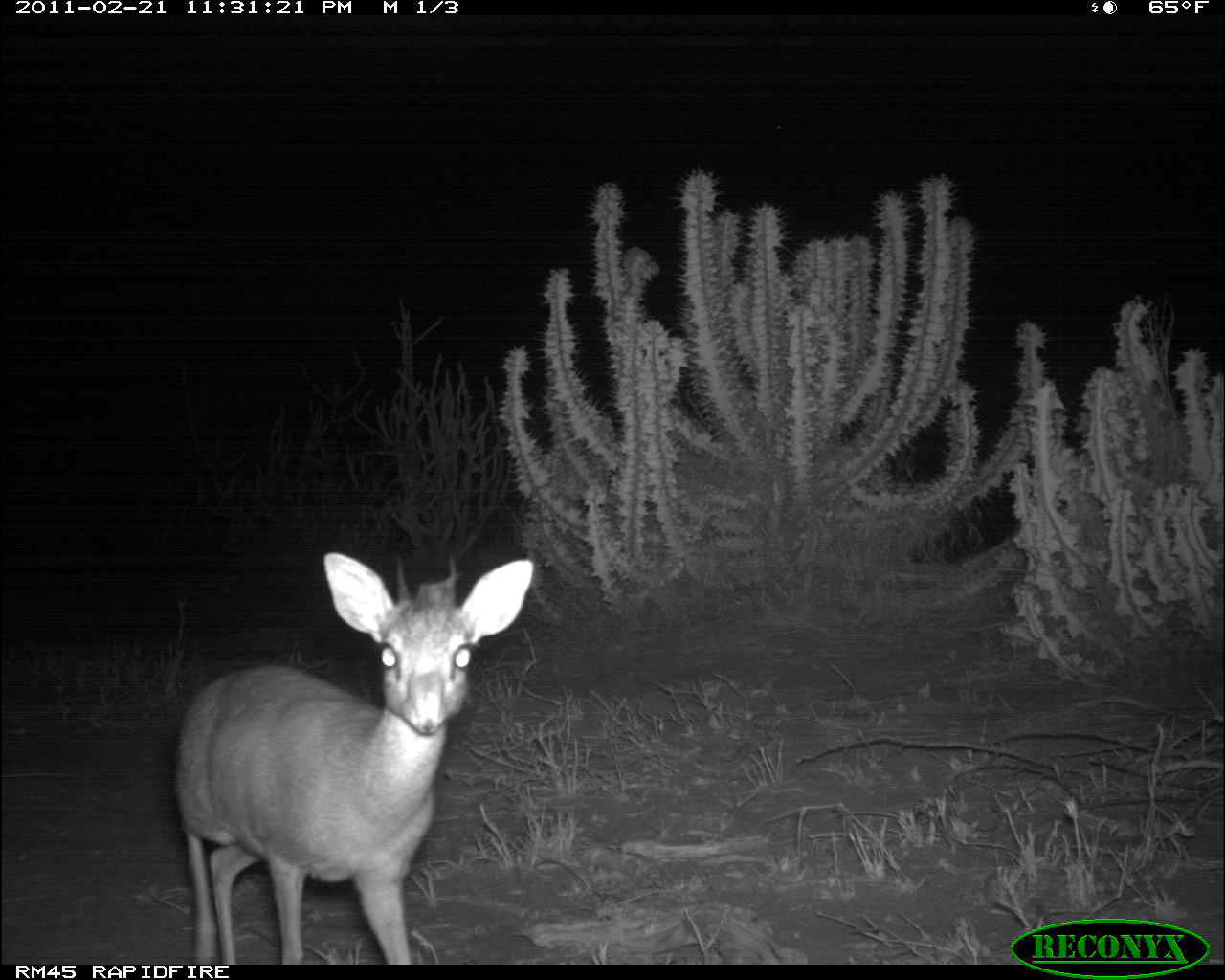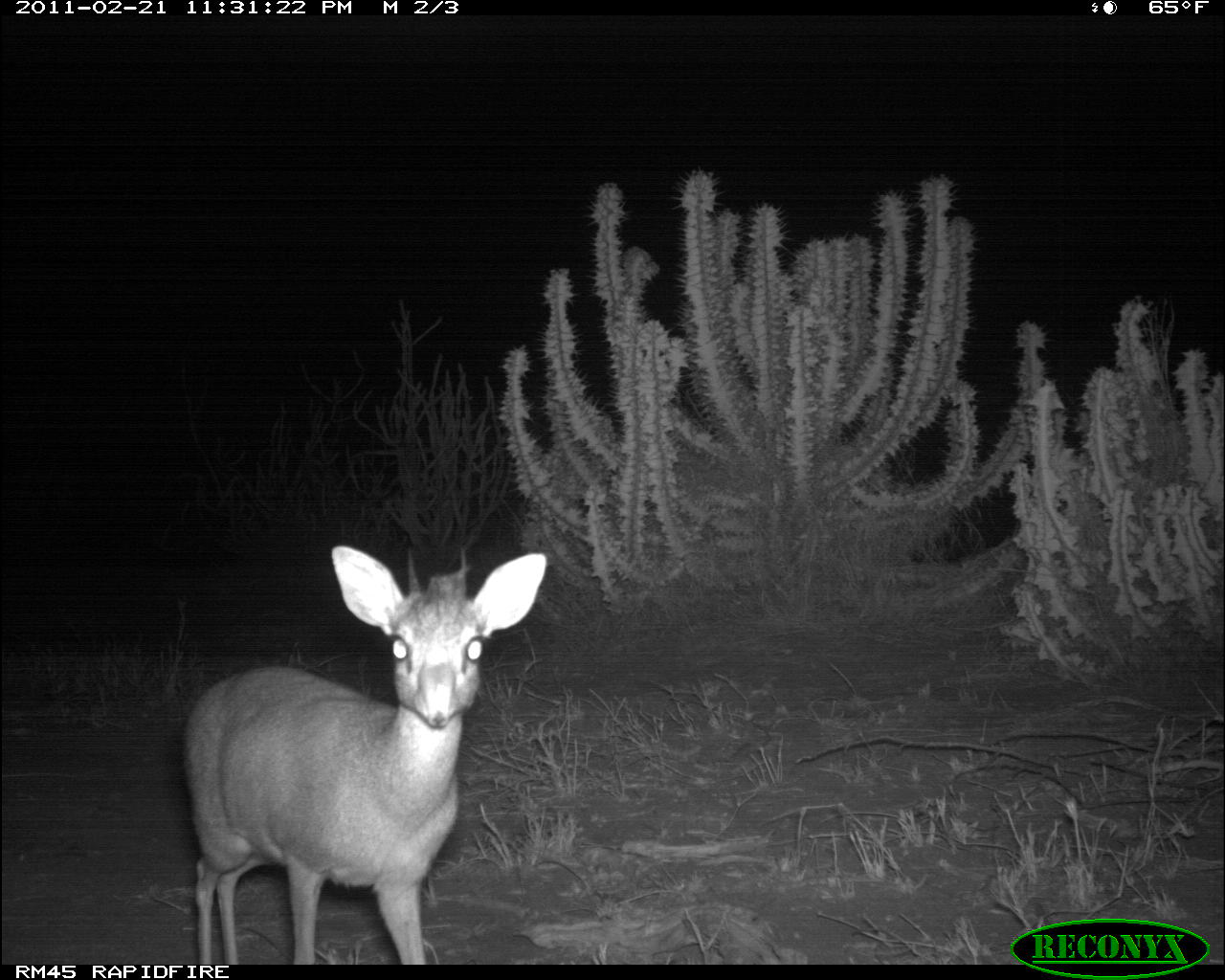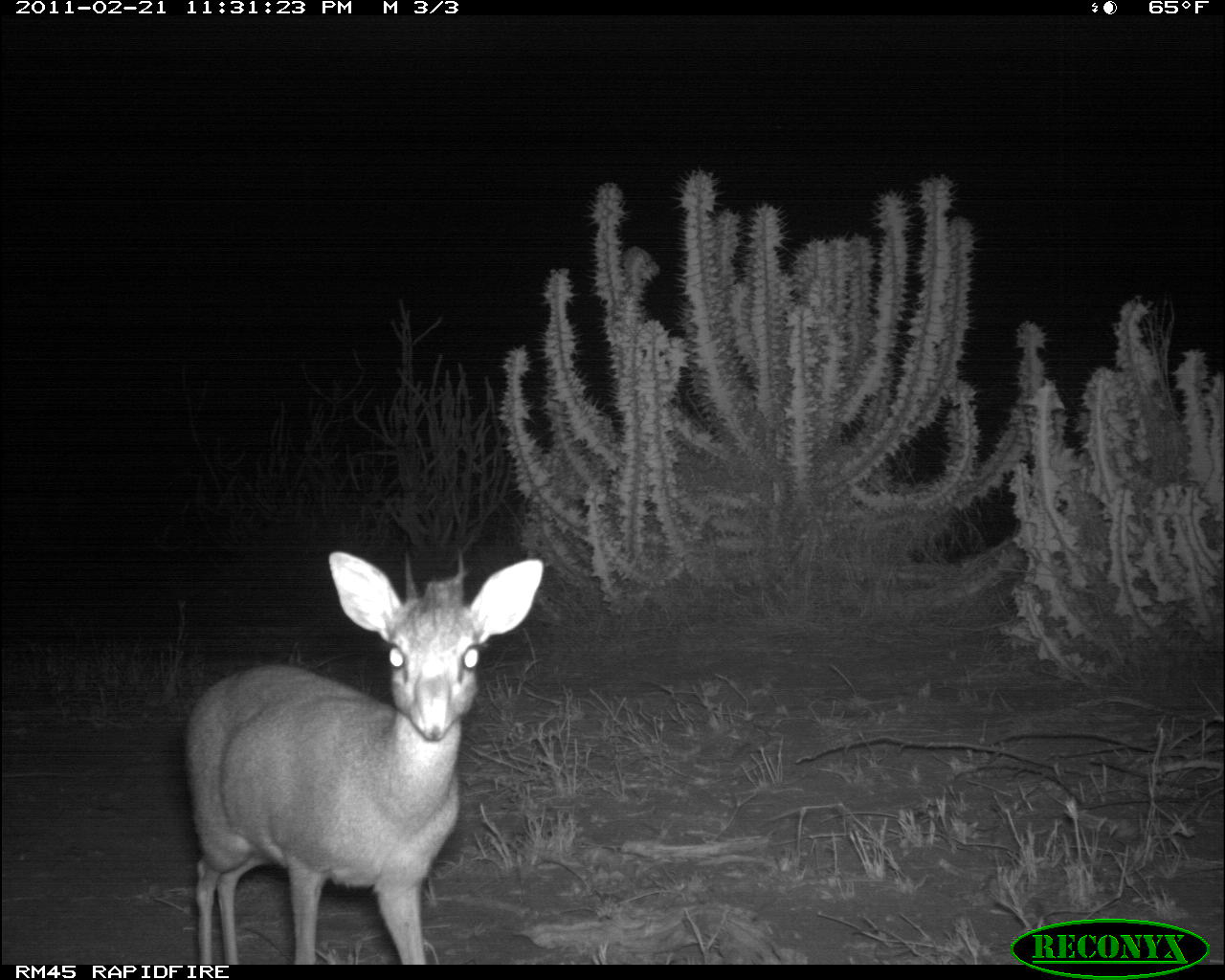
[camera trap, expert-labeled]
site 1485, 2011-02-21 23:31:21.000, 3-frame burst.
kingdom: Animalia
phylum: Chordata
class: Mammalia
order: Artiodactyla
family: Bovidae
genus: Madoqua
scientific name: Madoqua guentheri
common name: günther's dik-dik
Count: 1.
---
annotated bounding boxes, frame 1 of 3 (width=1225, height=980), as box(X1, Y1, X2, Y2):
madoqua guentheri: box(173, 552, 534, 964)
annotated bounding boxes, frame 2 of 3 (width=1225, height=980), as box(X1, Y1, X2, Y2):
madoqua guentheri: box(181, 545, 545, 964)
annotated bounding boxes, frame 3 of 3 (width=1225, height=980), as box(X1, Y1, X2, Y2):
madoqua guentheri: box(179, 547, 543, 963)